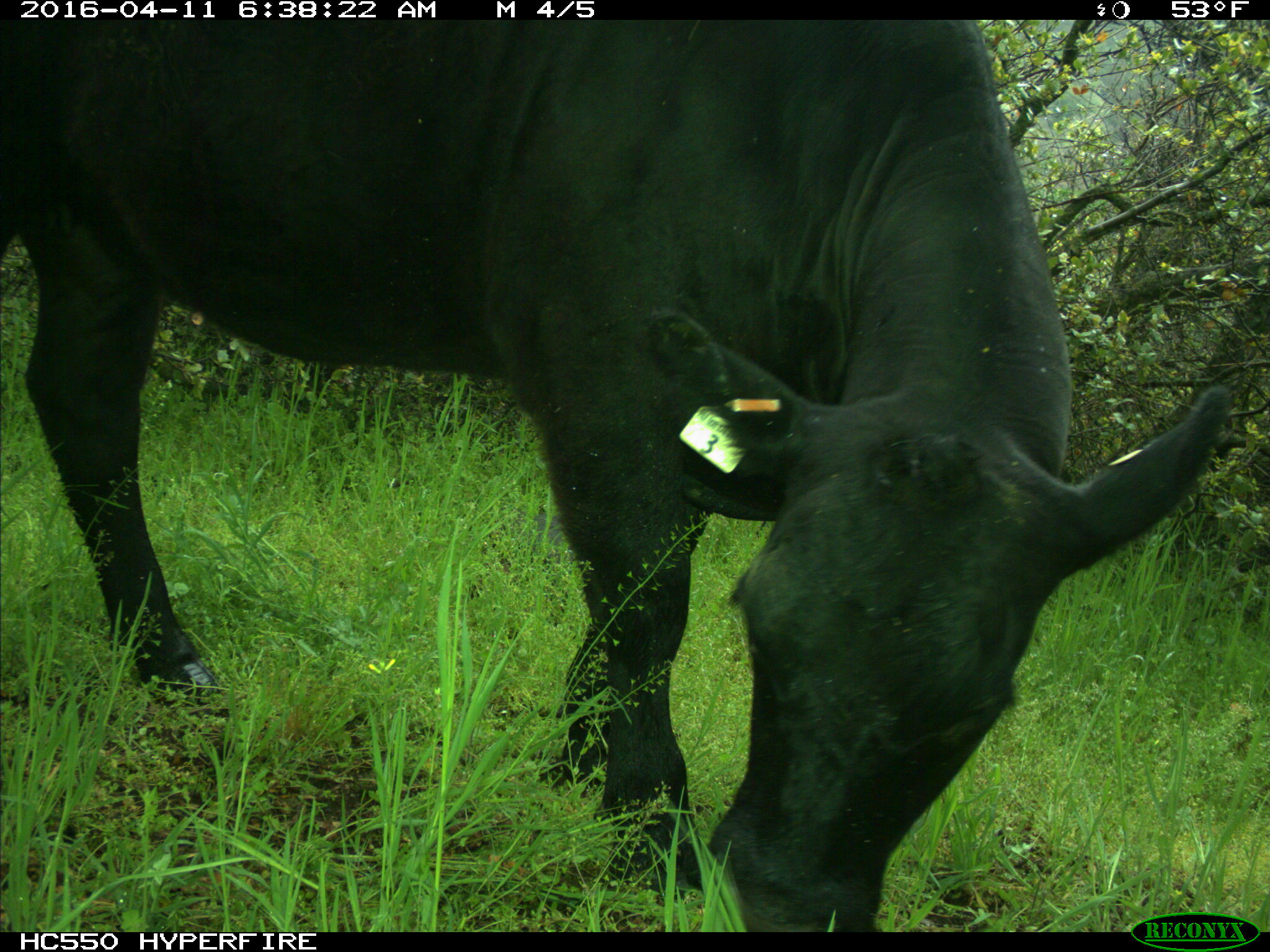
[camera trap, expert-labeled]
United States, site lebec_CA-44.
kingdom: Animalia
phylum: Chordata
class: Mammalia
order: Artiodactyla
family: Bovidae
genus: Bos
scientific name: Bos taurus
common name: domestic cow